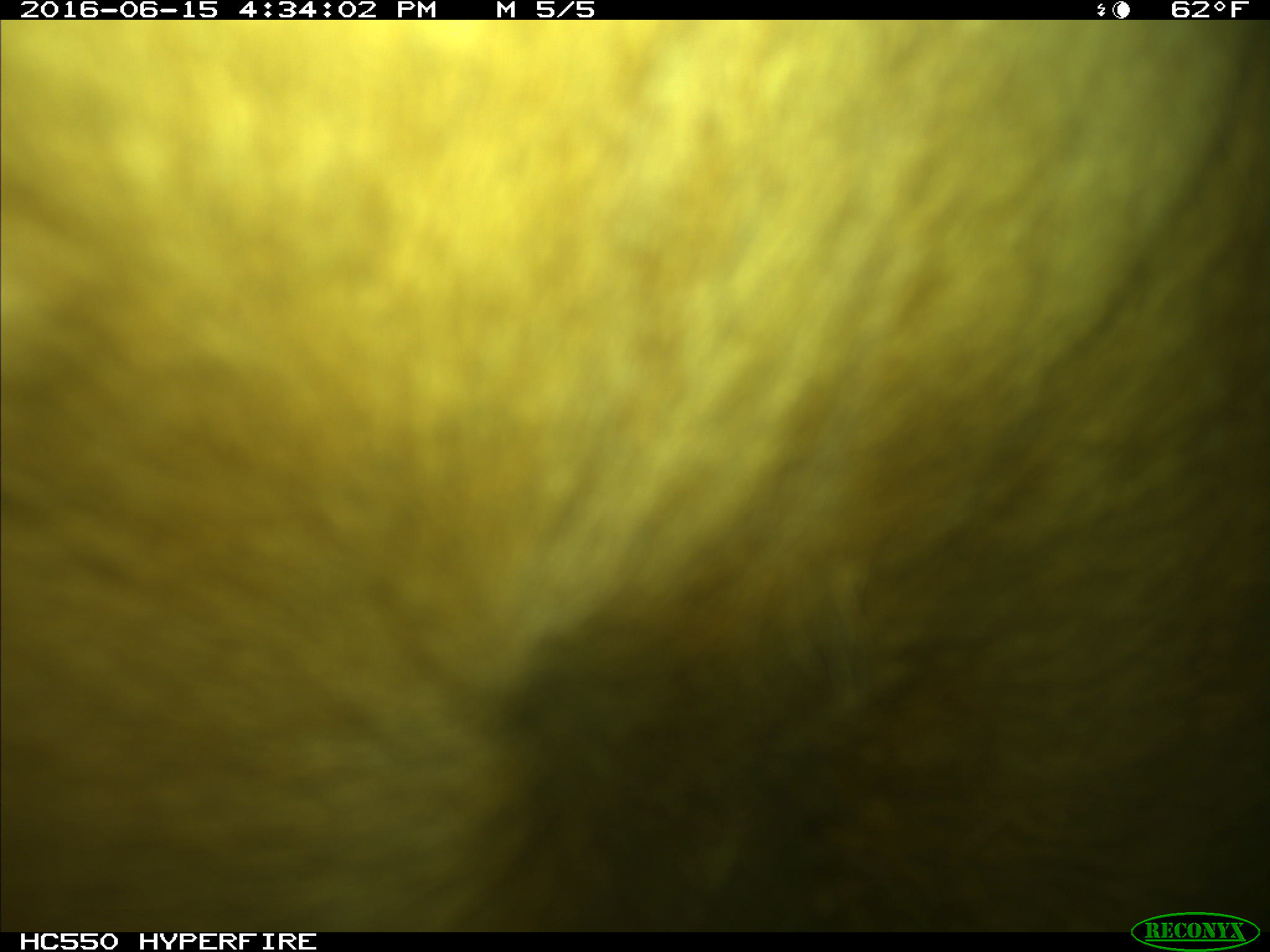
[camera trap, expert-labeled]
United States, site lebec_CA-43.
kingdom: Animalia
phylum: Chordata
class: Mammalia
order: Artiodactyla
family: Bovidae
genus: Bos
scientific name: Bos taurus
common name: domestic cow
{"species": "Bos taurus (domestic cow)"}